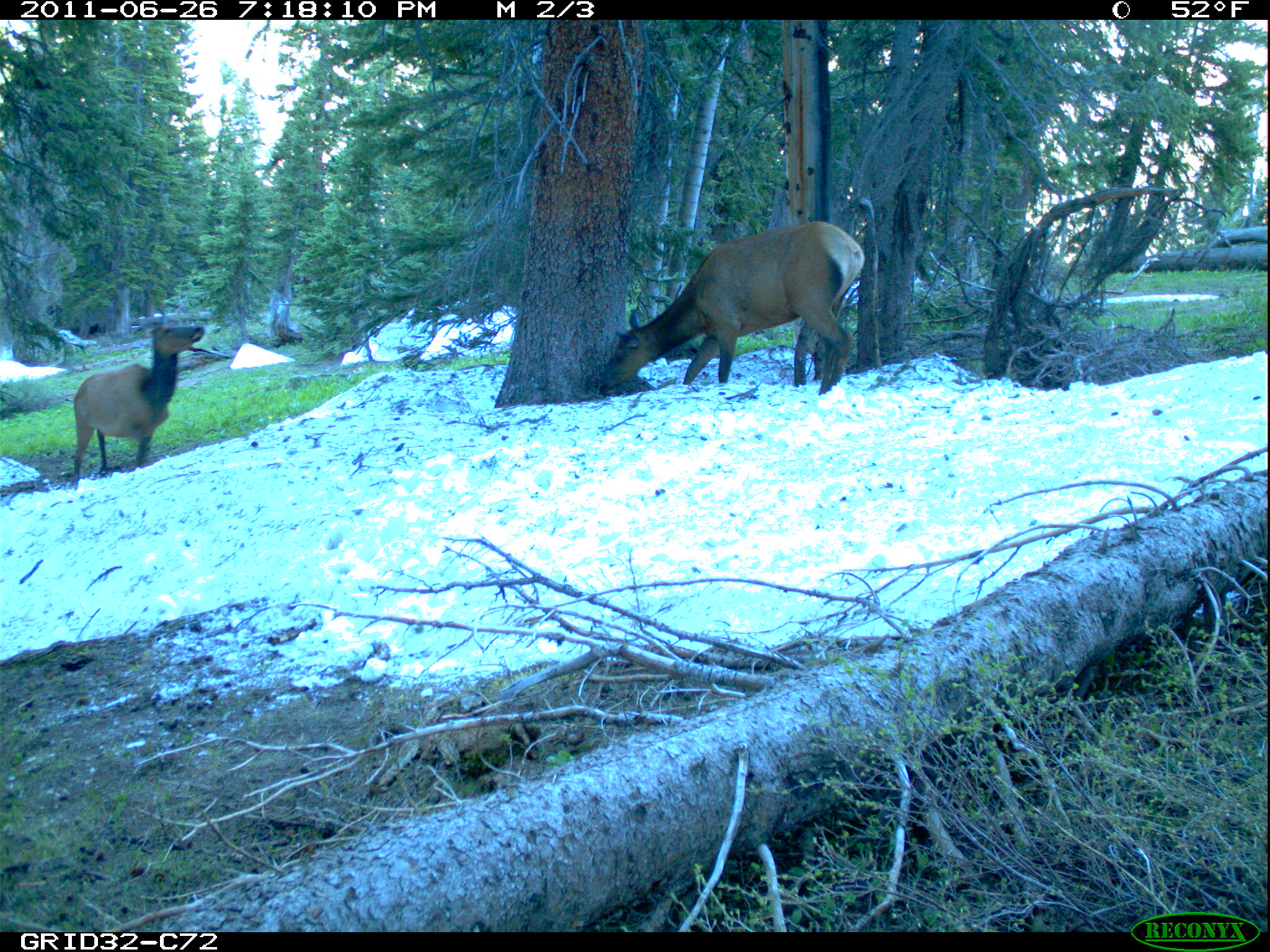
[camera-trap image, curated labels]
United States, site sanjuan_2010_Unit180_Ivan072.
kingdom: Animalia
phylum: Chordata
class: Mammalia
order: Artiodactyla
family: Cervidae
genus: Cervus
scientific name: Cervus elaphus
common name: red deer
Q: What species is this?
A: Cervus elaphus (red deer).